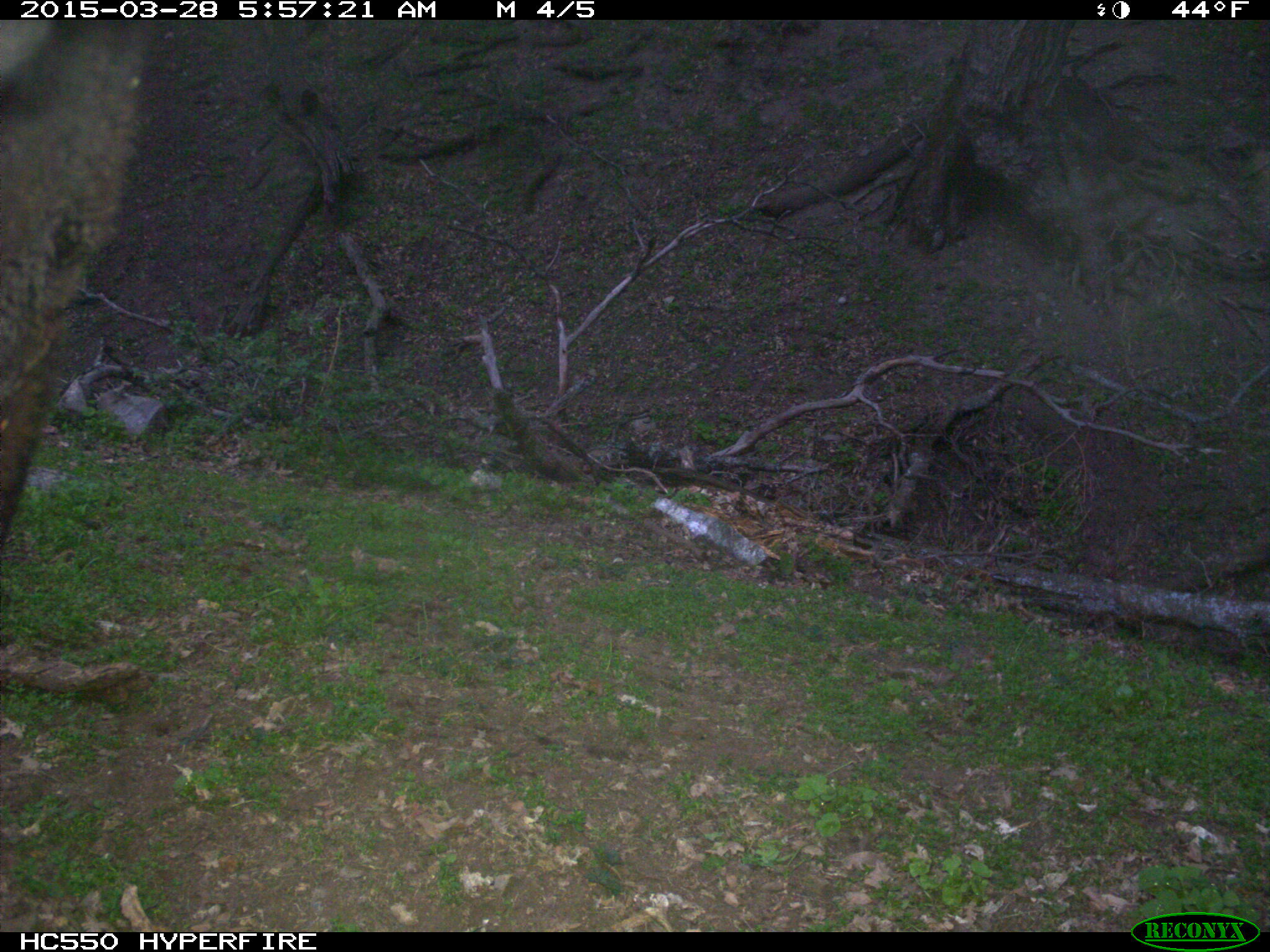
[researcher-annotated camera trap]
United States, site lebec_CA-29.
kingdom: Animalia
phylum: Chordata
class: Mammalia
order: Artiodactyla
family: Bovidae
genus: Bos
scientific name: Bos taurus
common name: domestic cow